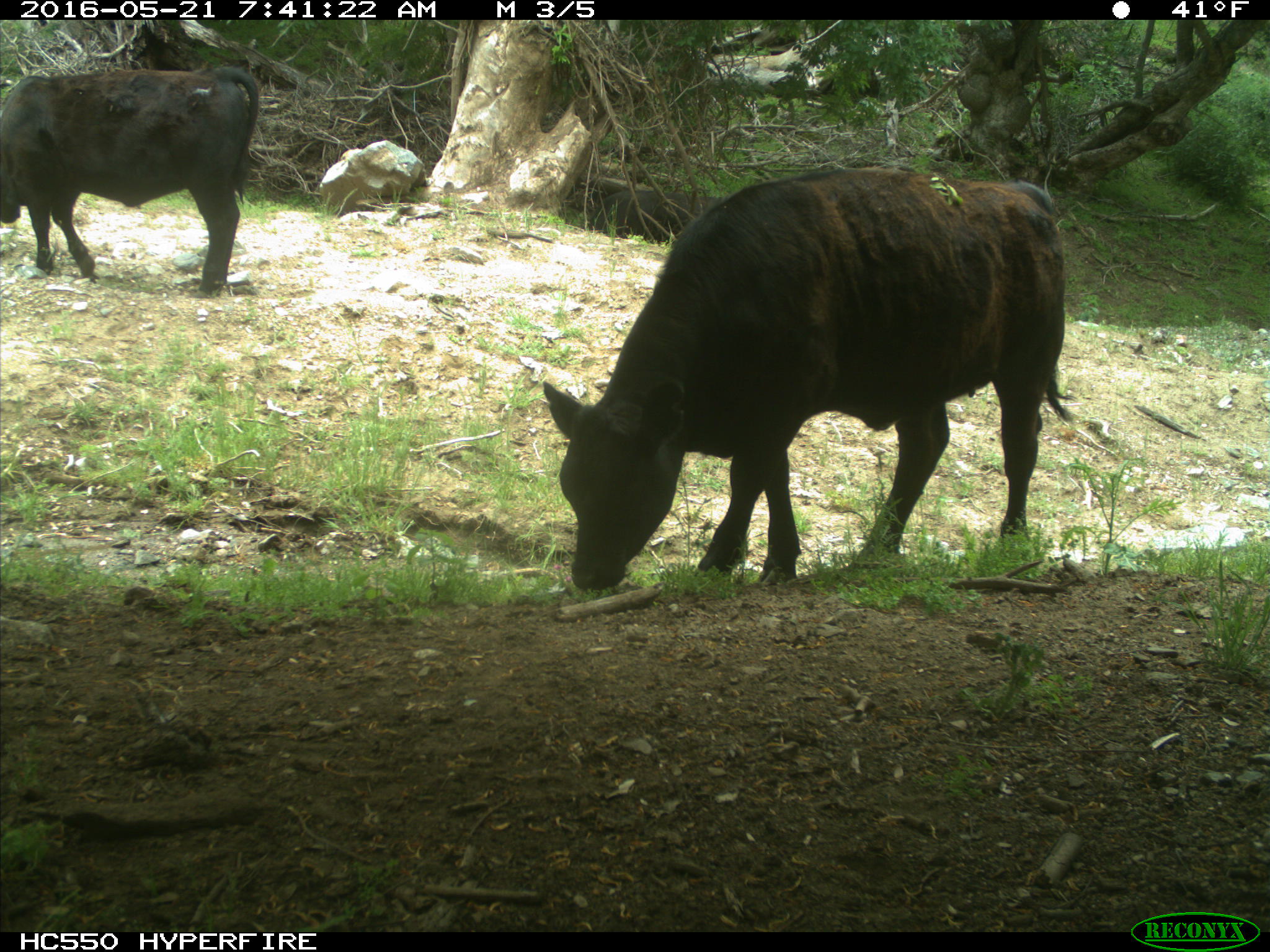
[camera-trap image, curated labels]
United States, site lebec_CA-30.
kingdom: Animalia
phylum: Chordata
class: Mammalia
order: Artiodactyla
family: Bovidae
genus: Bos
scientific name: Bos taurus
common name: domestic cow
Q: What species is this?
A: Bos taurus (domestic cow).